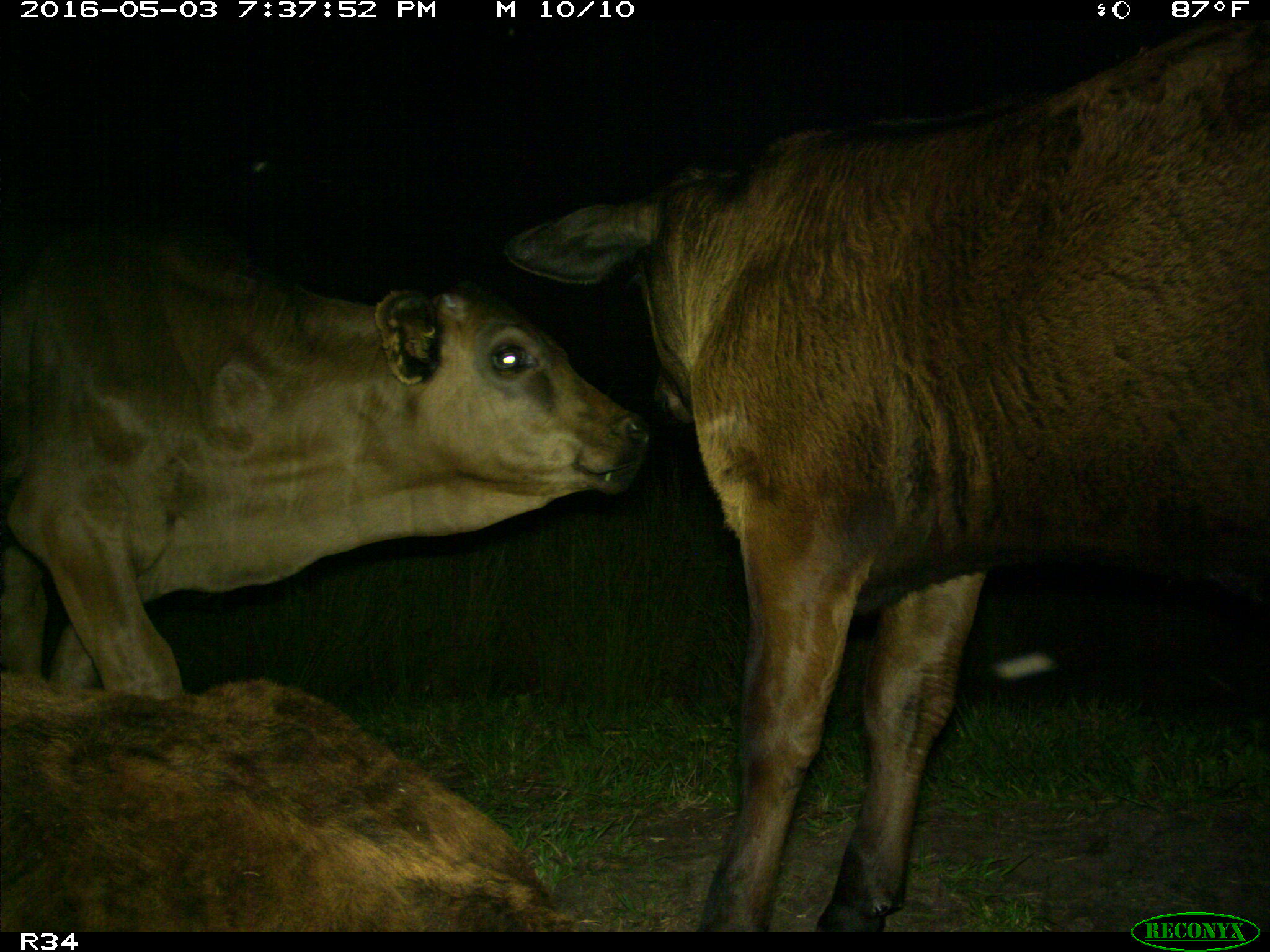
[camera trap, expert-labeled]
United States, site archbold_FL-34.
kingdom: Animalia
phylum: Chordata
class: Mammalia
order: Artiodactyla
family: Bovidae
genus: Bos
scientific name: Bos taurus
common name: domestic cow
Bos taurus (domestic cow).